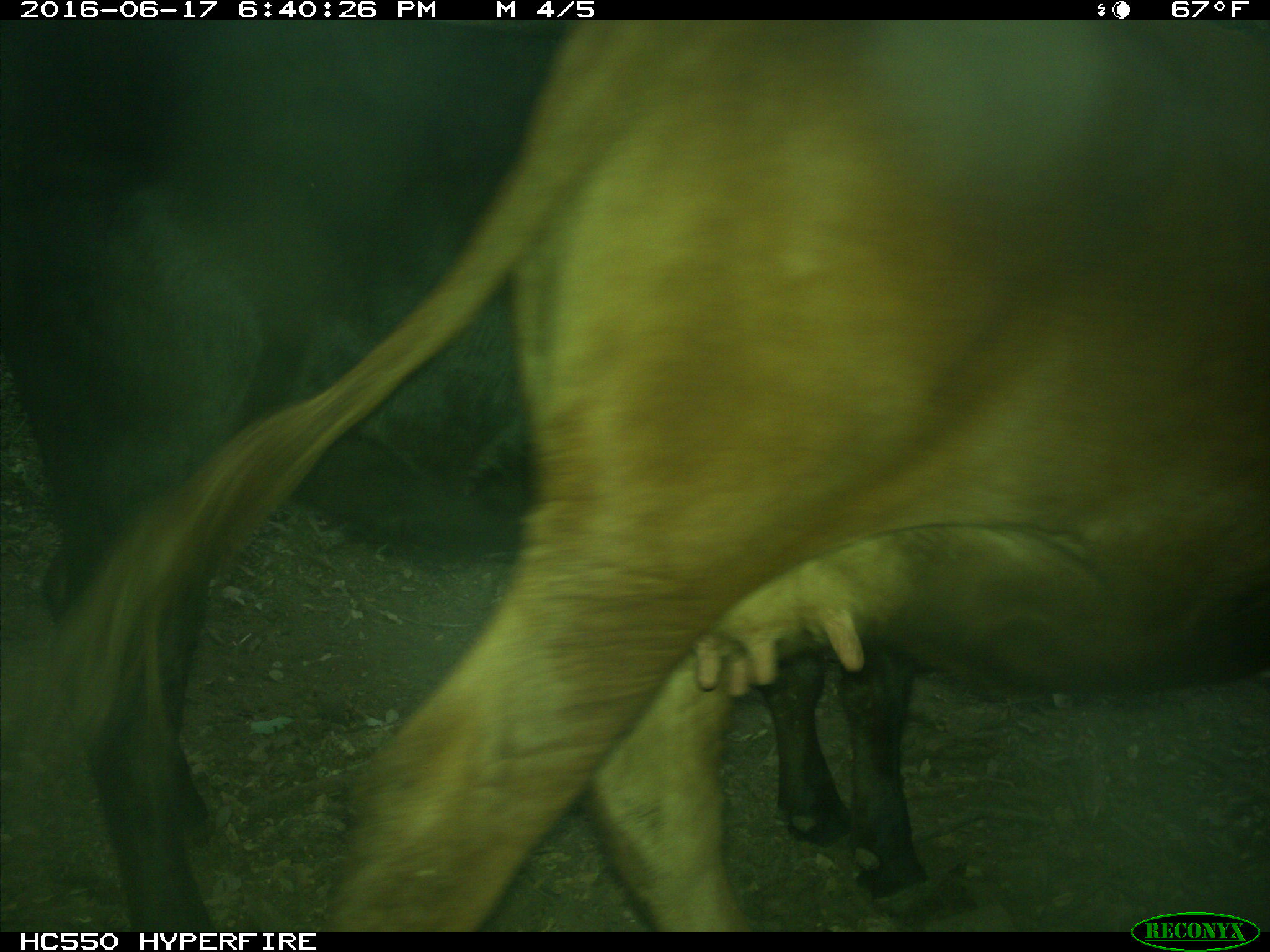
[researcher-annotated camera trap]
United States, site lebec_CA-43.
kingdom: Animalia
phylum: Chordata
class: Mammalia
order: Artiodactyla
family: Bovidae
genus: Bos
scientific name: Bos taurus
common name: domestic cow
Bos taurus (domestic cow).